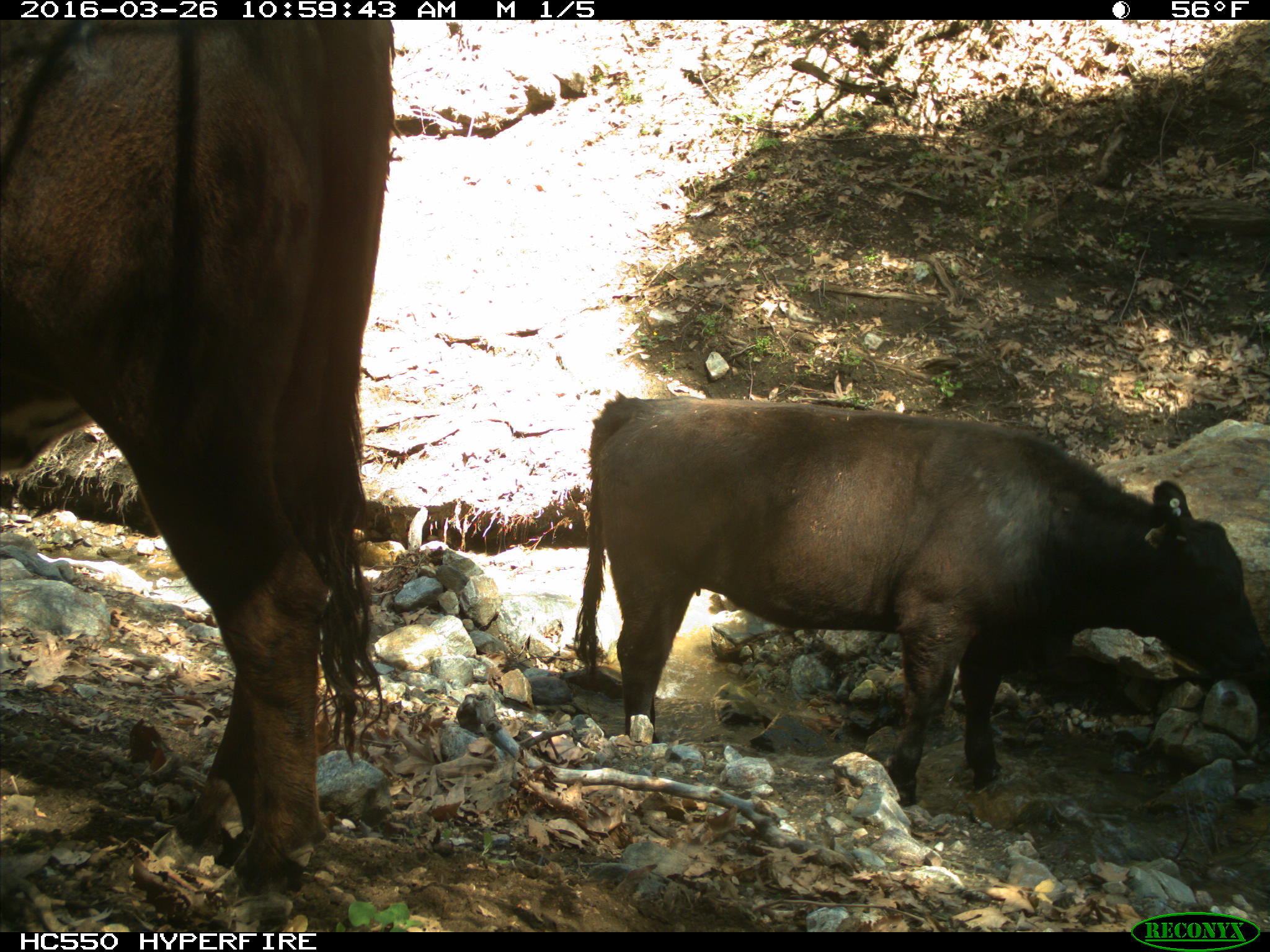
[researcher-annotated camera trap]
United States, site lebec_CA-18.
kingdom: Animalia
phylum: Chordata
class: Mammalia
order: Artiodactyla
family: Bovidae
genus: Bos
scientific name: Bos taurus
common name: domestic cow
Bos taurus (domestic cow).